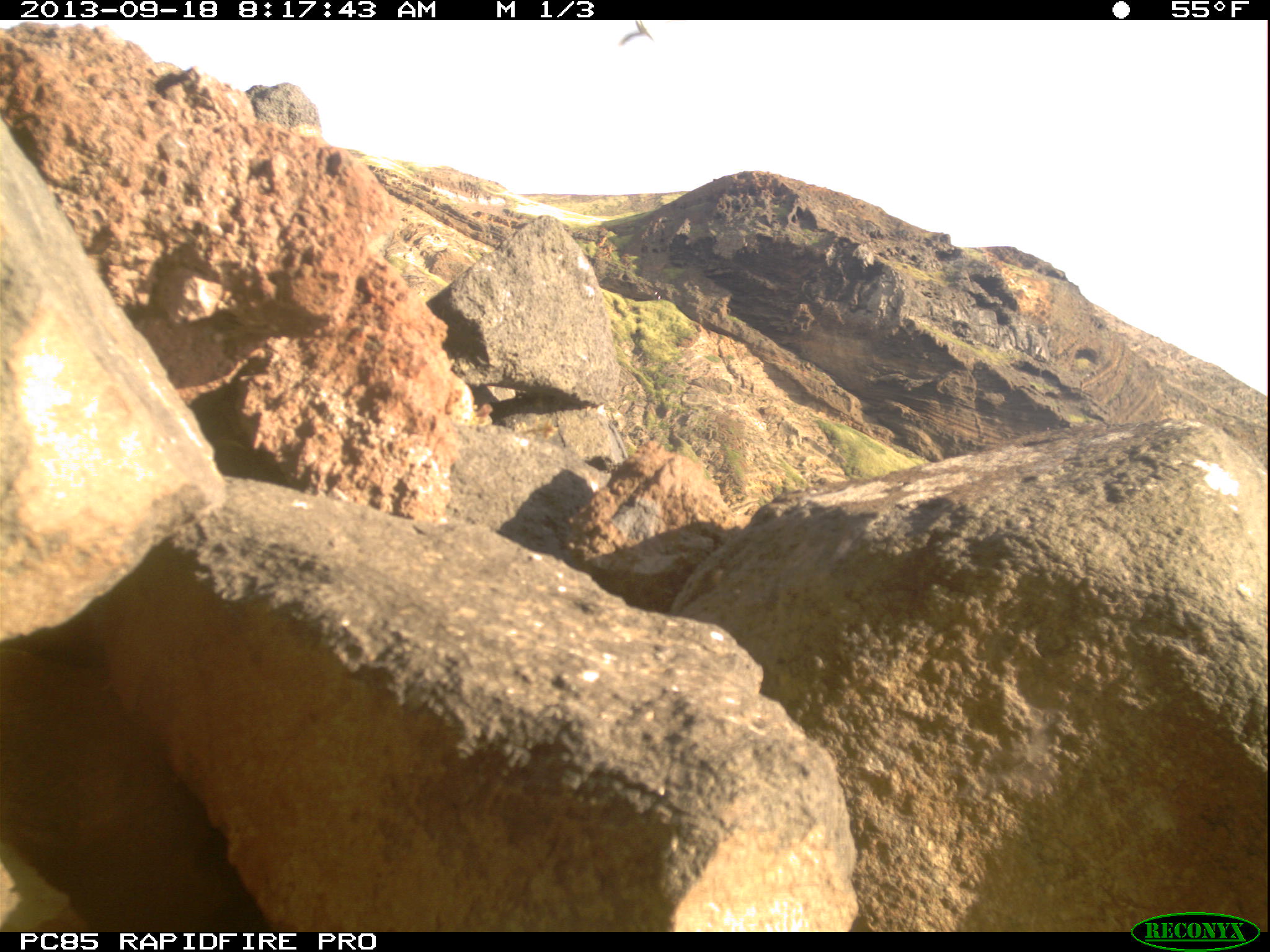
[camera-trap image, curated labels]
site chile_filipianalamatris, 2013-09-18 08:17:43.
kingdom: Animalia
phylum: Chordata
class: Aves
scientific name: Aves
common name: bird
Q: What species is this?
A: Bird (Aves).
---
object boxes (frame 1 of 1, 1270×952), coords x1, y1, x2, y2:
bird: 615, 18, 662, 53